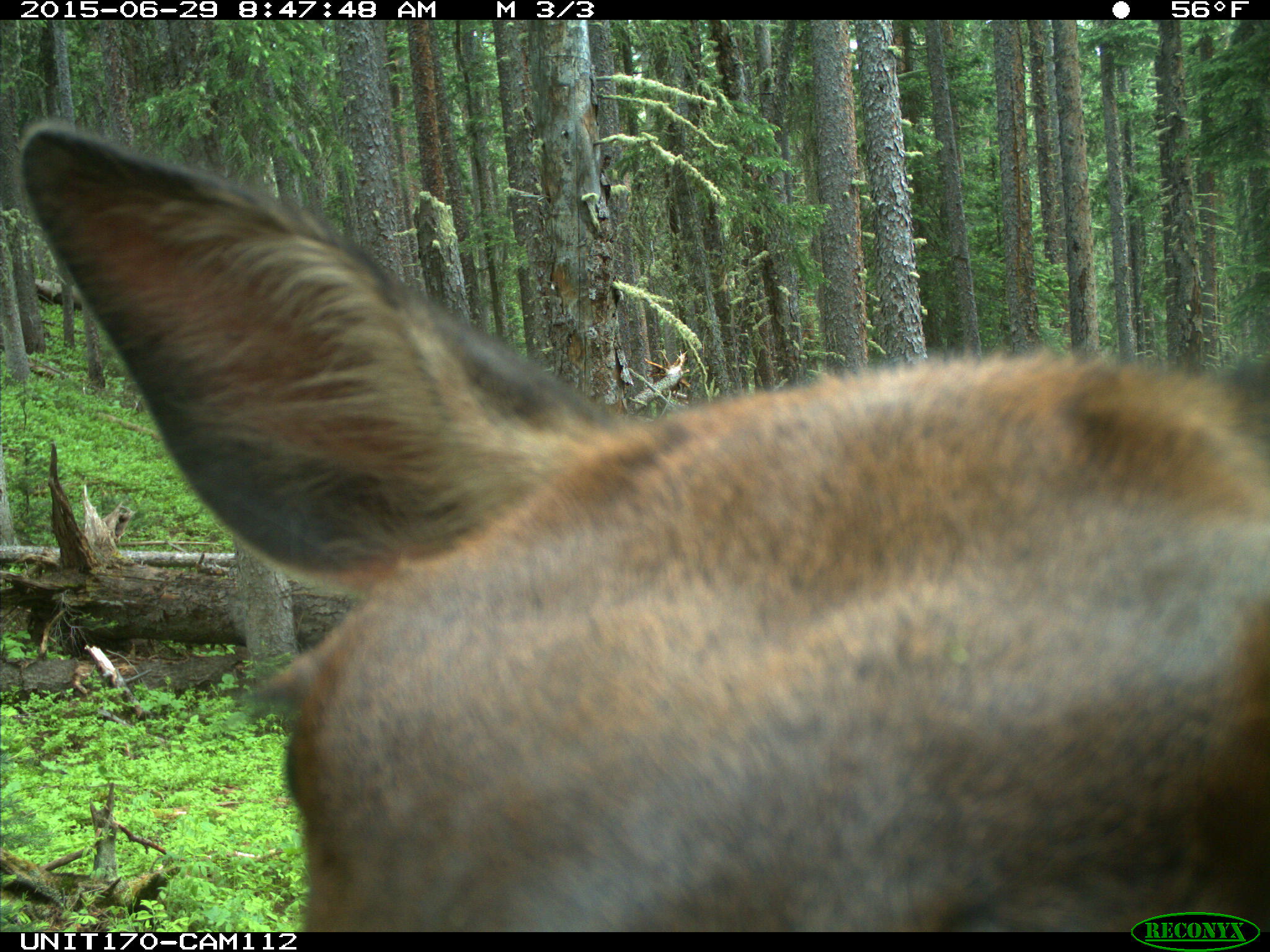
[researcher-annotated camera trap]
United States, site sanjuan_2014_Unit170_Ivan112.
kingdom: Animalia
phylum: Chordata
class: Mammalia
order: Artiodactyla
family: Cervidae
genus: Cervus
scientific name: Cervus elaphus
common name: red deer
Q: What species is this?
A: Cervus elaphus (red deer).